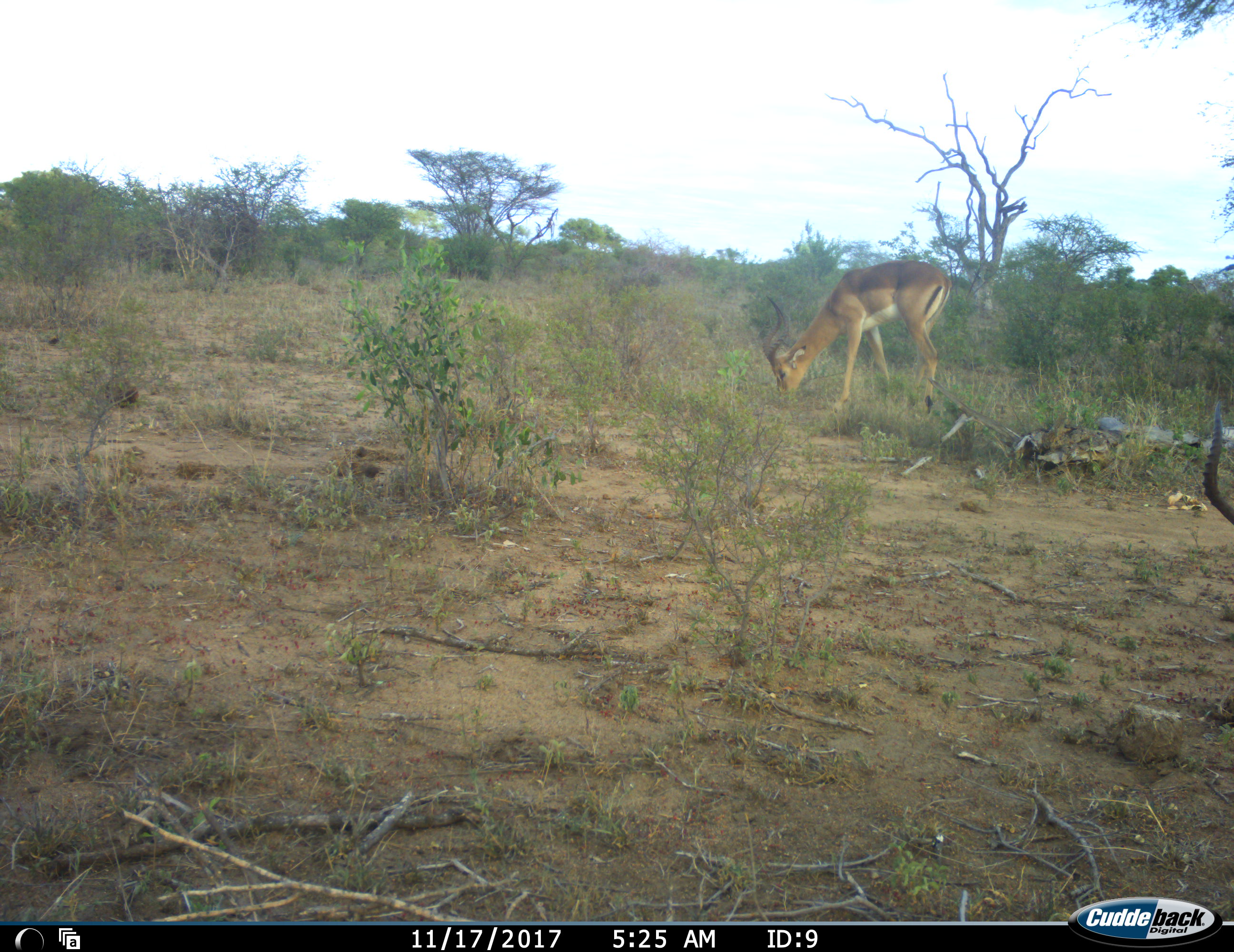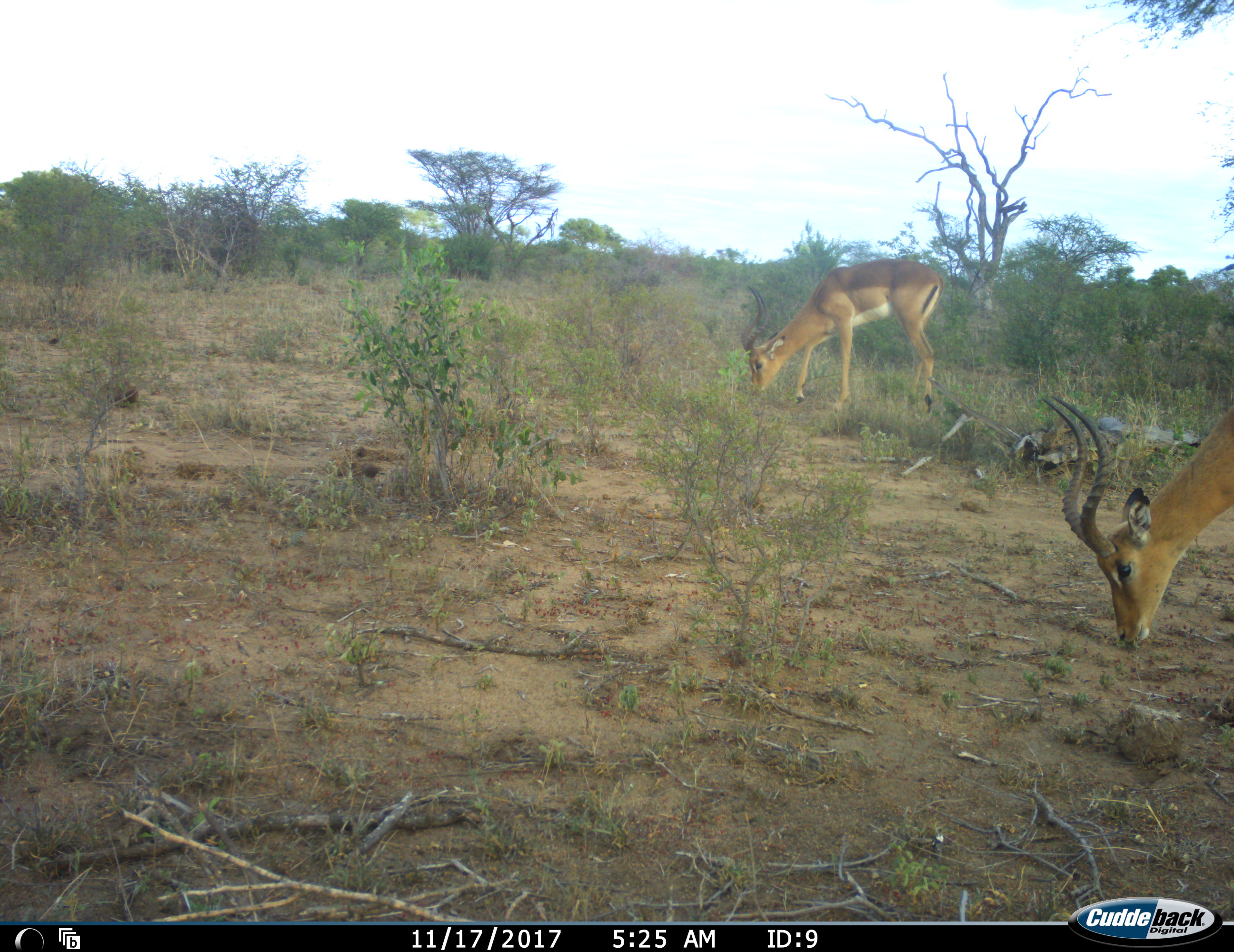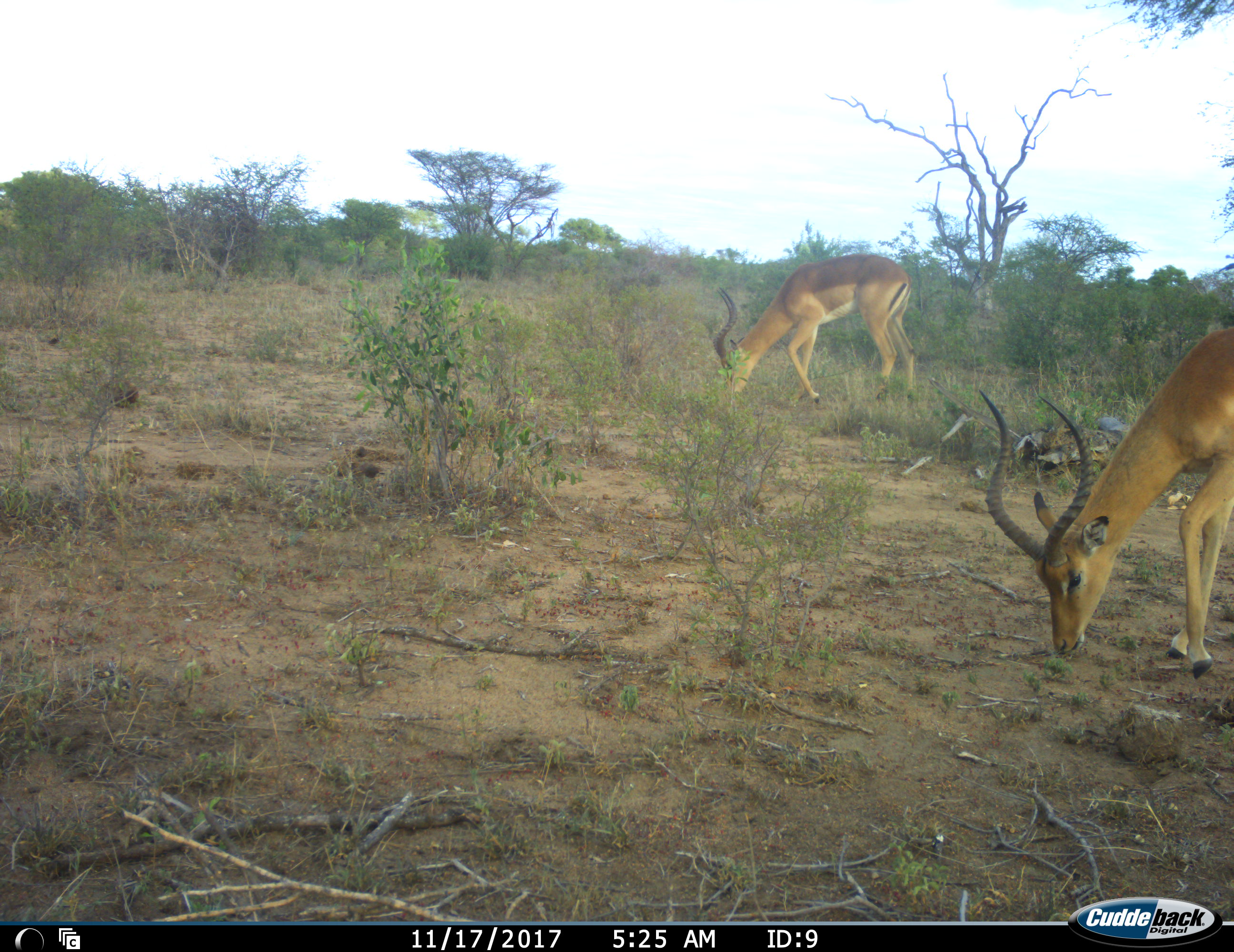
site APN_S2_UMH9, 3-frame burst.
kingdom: Animalia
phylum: Chordata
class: Mammalia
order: Artiodactyla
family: Bovidae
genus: Aepyceros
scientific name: Aepyceros melampus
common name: impala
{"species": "impala (Aepyceros melampus)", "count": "2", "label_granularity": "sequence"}